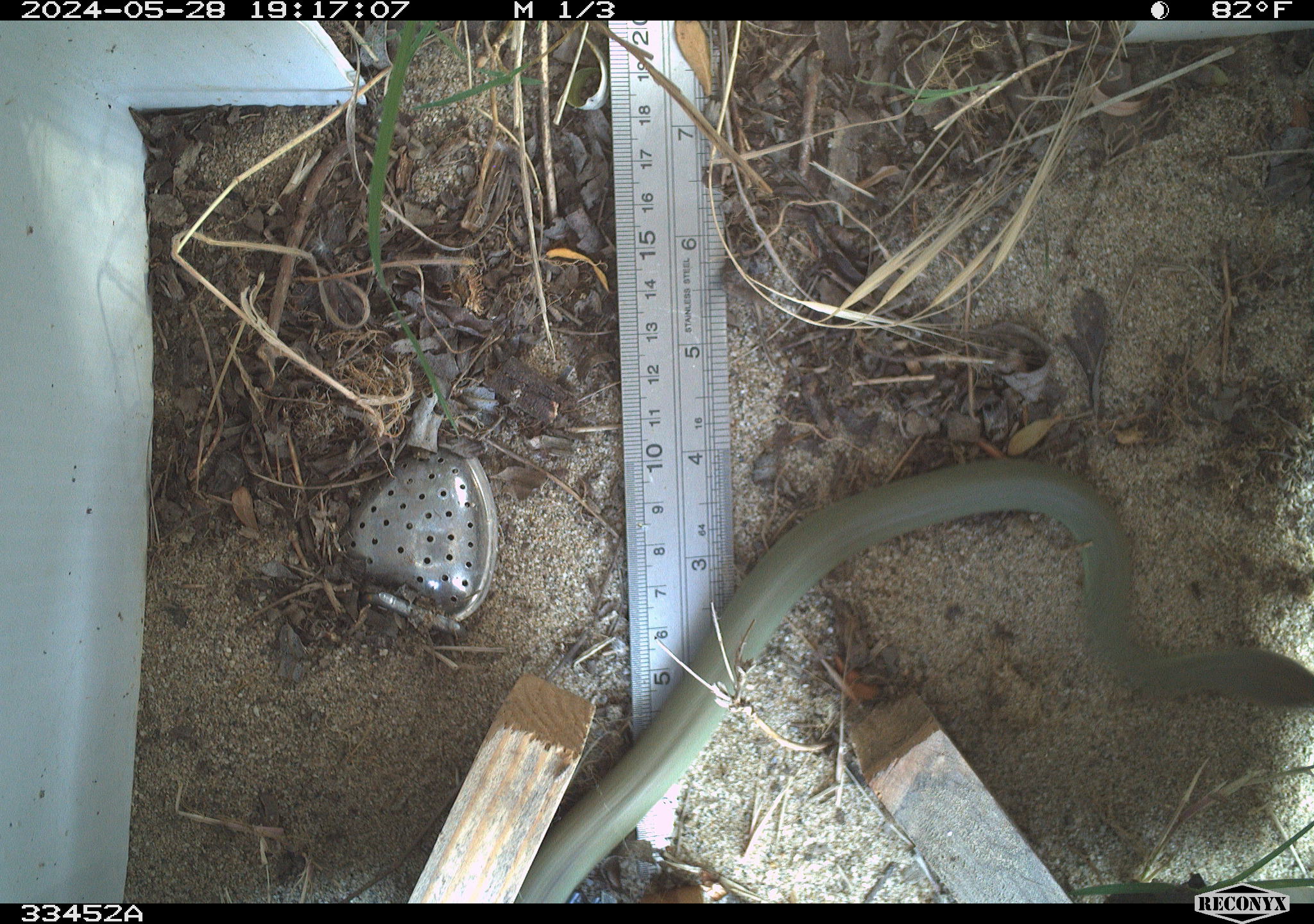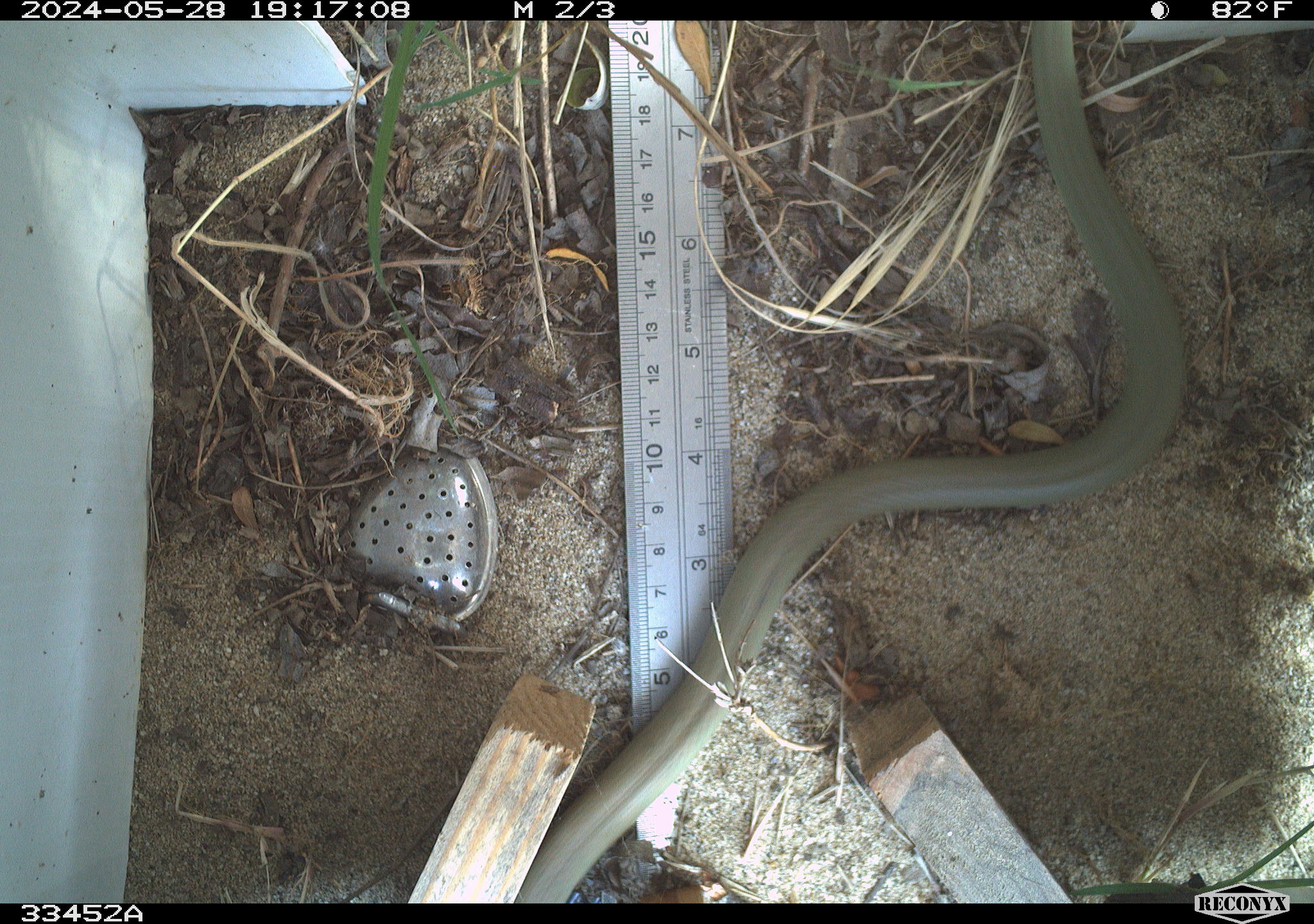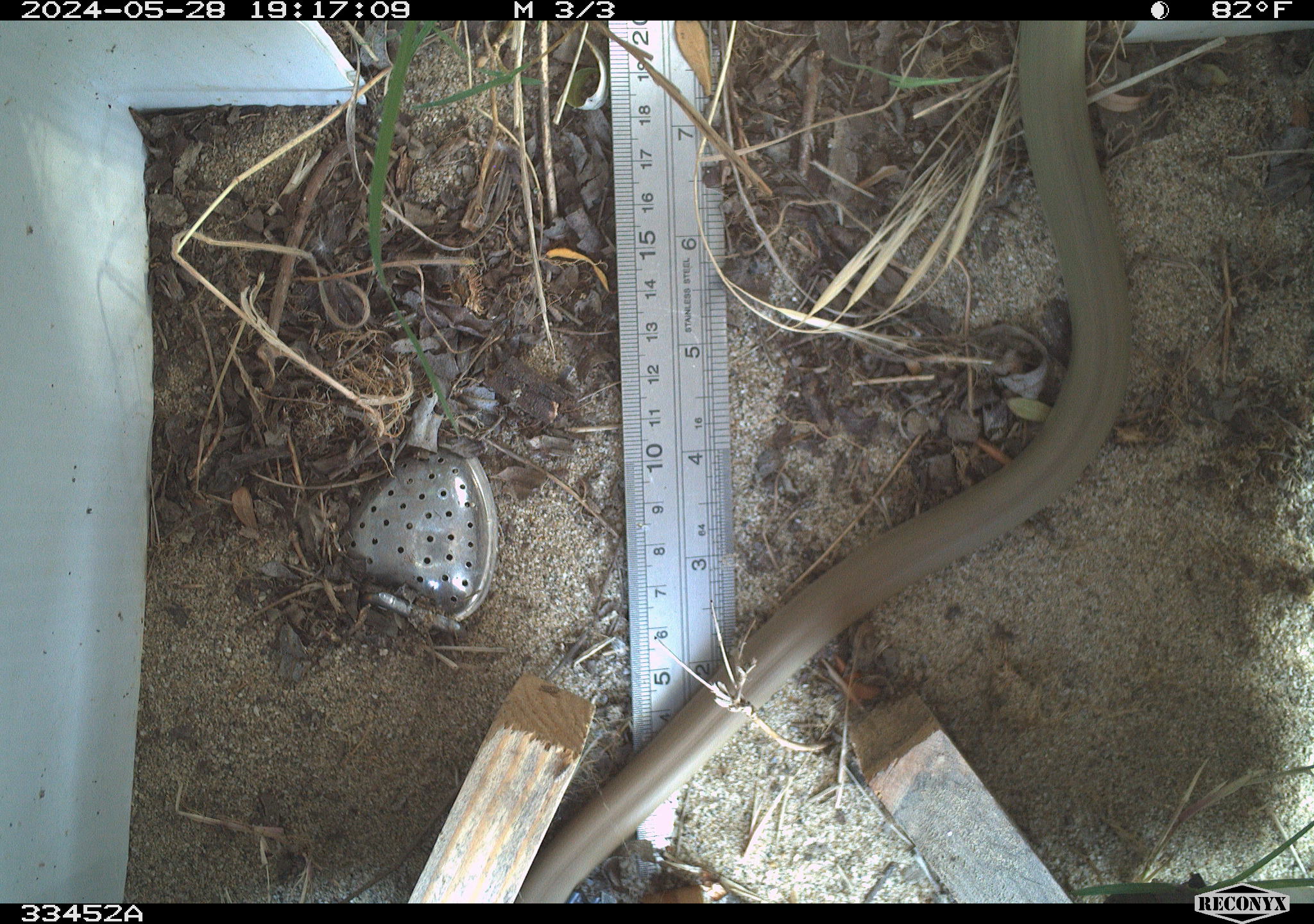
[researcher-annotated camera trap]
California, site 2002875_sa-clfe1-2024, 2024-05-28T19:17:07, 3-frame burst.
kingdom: Animalia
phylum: Chordata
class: Reptilia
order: Squamata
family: Colubridae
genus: Coluber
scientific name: Coluber constrictor mormon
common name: western yellow-bellied racer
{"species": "western yellow-bellied racer (Coluber constrictor mormon)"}